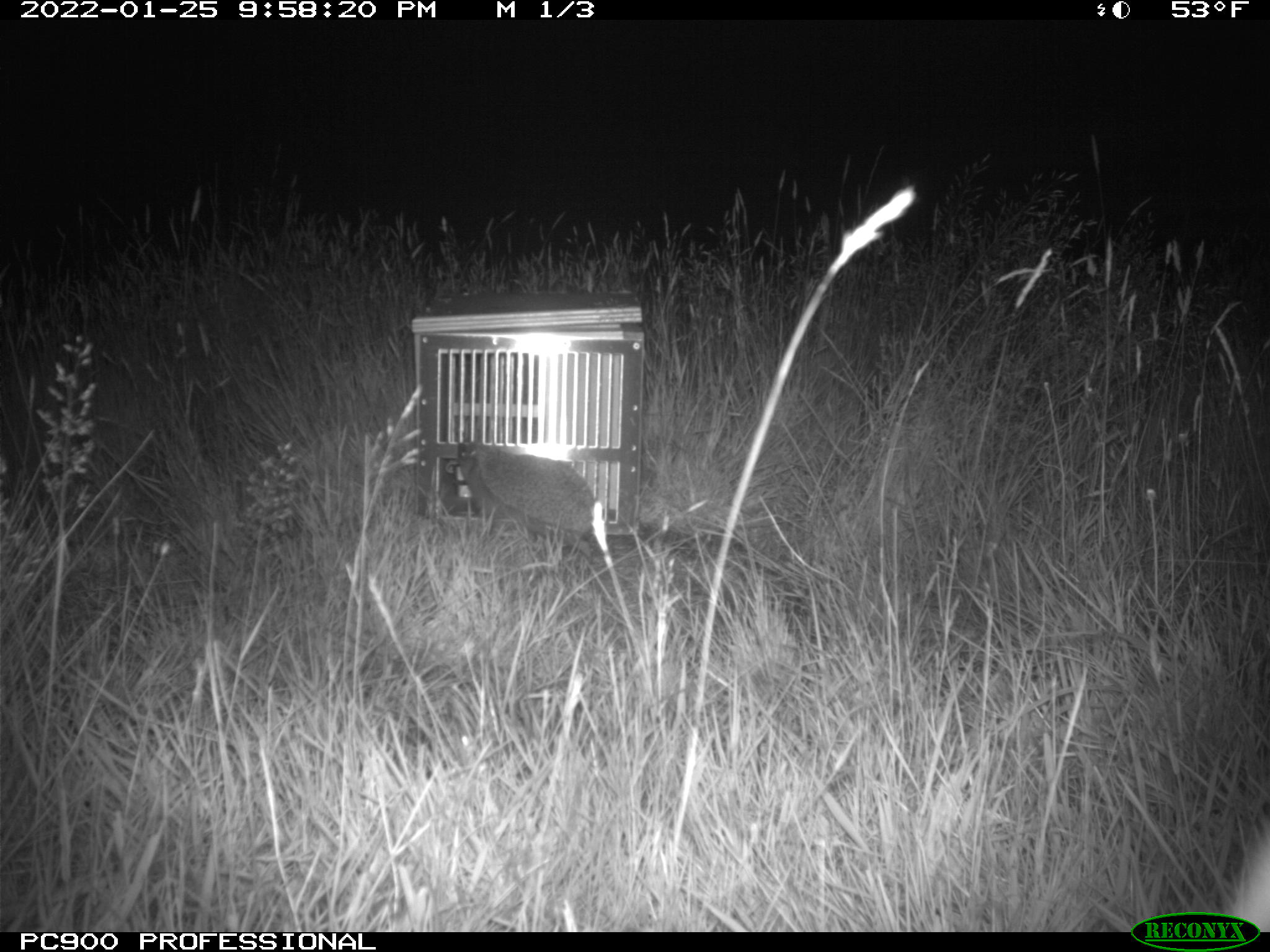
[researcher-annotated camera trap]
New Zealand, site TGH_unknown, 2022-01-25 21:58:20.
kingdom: Animalia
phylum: Chordata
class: Mammalia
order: Eulipotyphla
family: Erinaceidae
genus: Erinaceus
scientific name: Erinaceus europaeus europaeus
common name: european hedgehog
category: hedgehog